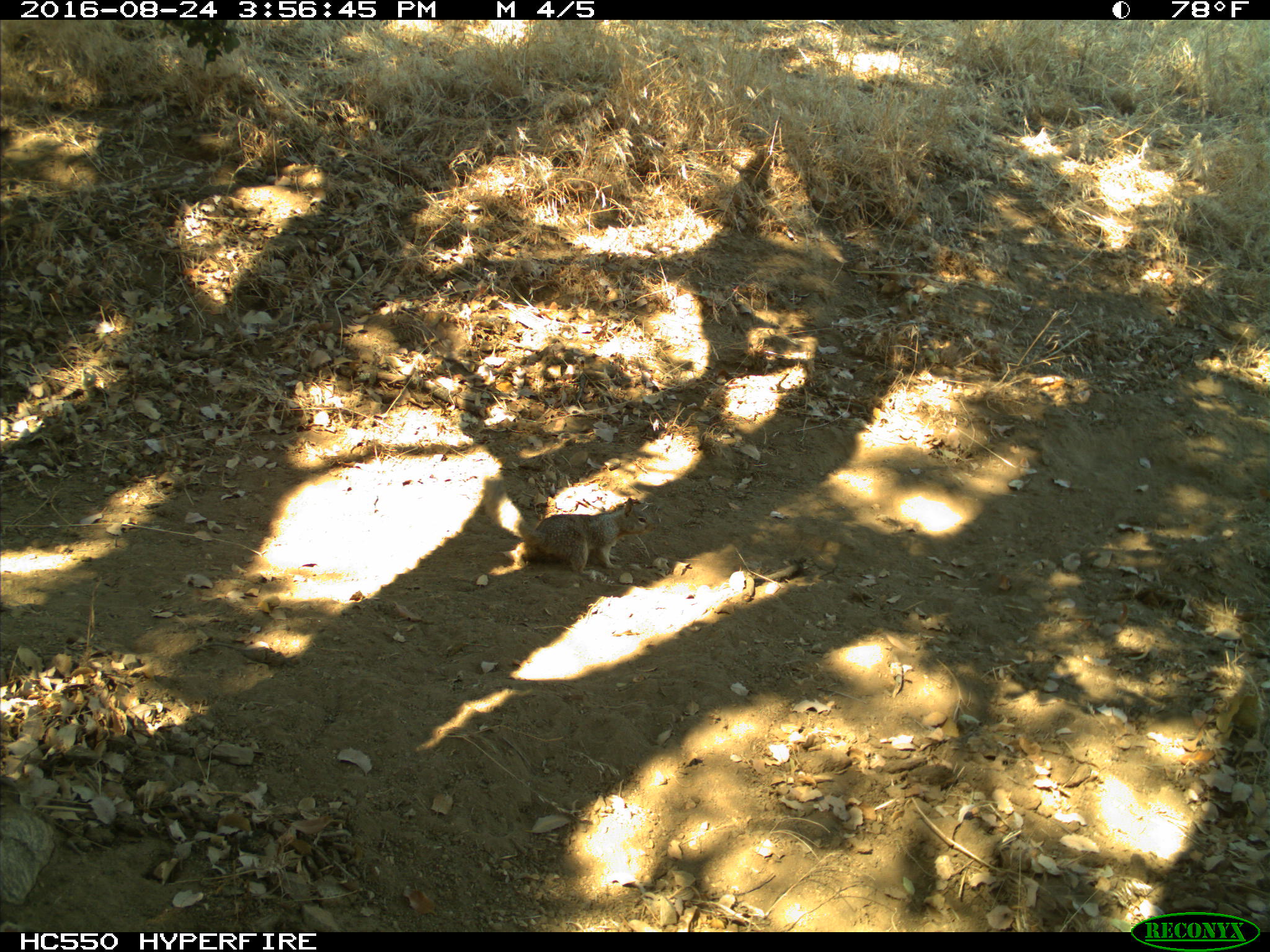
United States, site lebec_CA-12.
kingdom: Animalia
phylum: Chordata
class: Mammalia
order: Rodentia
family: Sciuridae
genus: Otospermophilus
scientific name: Otospermophilus beecheyi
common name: california ground squirrel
Otospermophilus beecheyi (california ground squirrel).